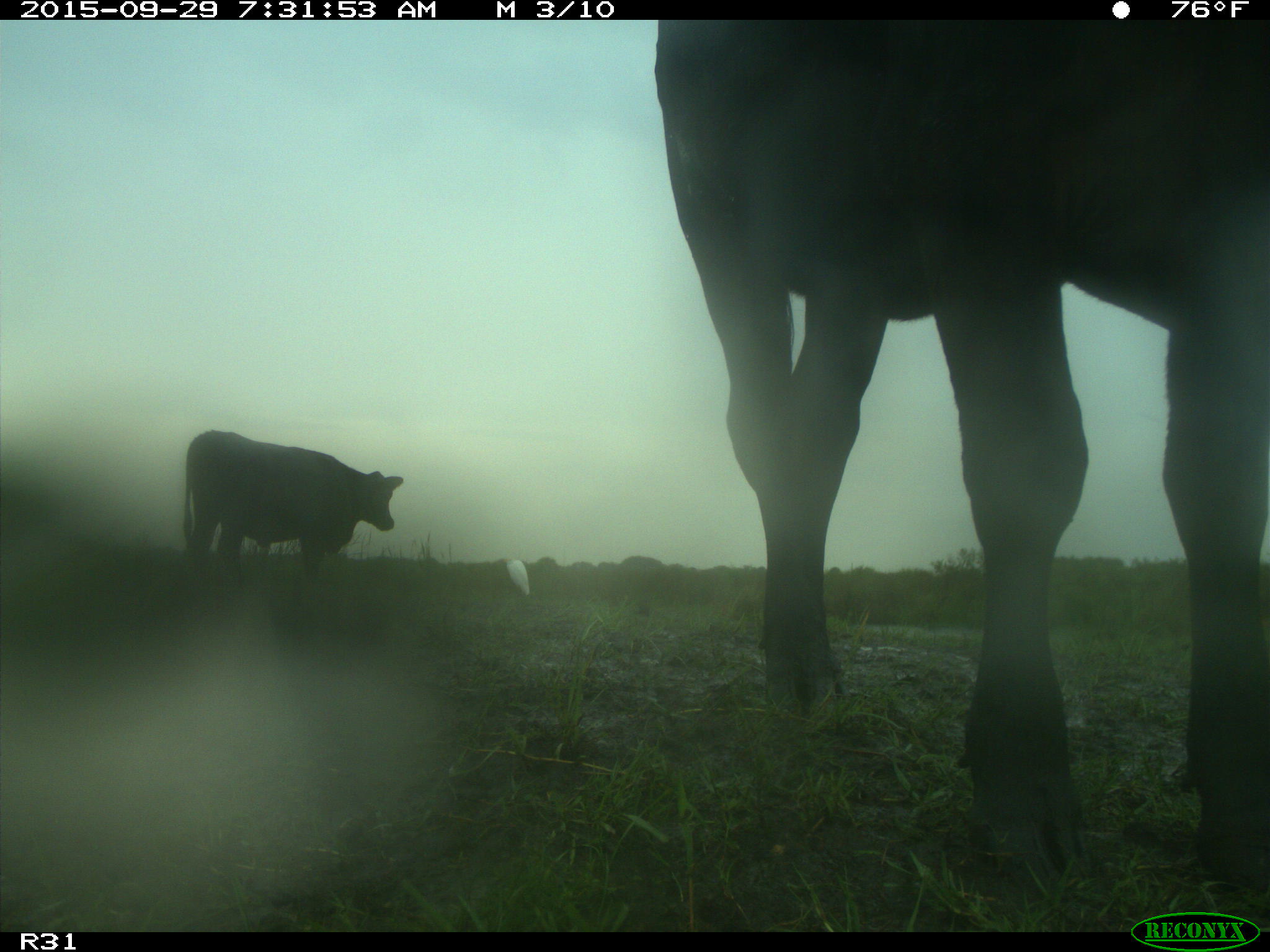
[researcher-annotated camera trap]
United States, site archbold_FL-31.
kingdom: Animalia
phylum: Chordata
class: Mammalia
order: Artiodactyla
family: Bovidae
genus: Bos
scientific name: Bos taurus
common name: domestic cow